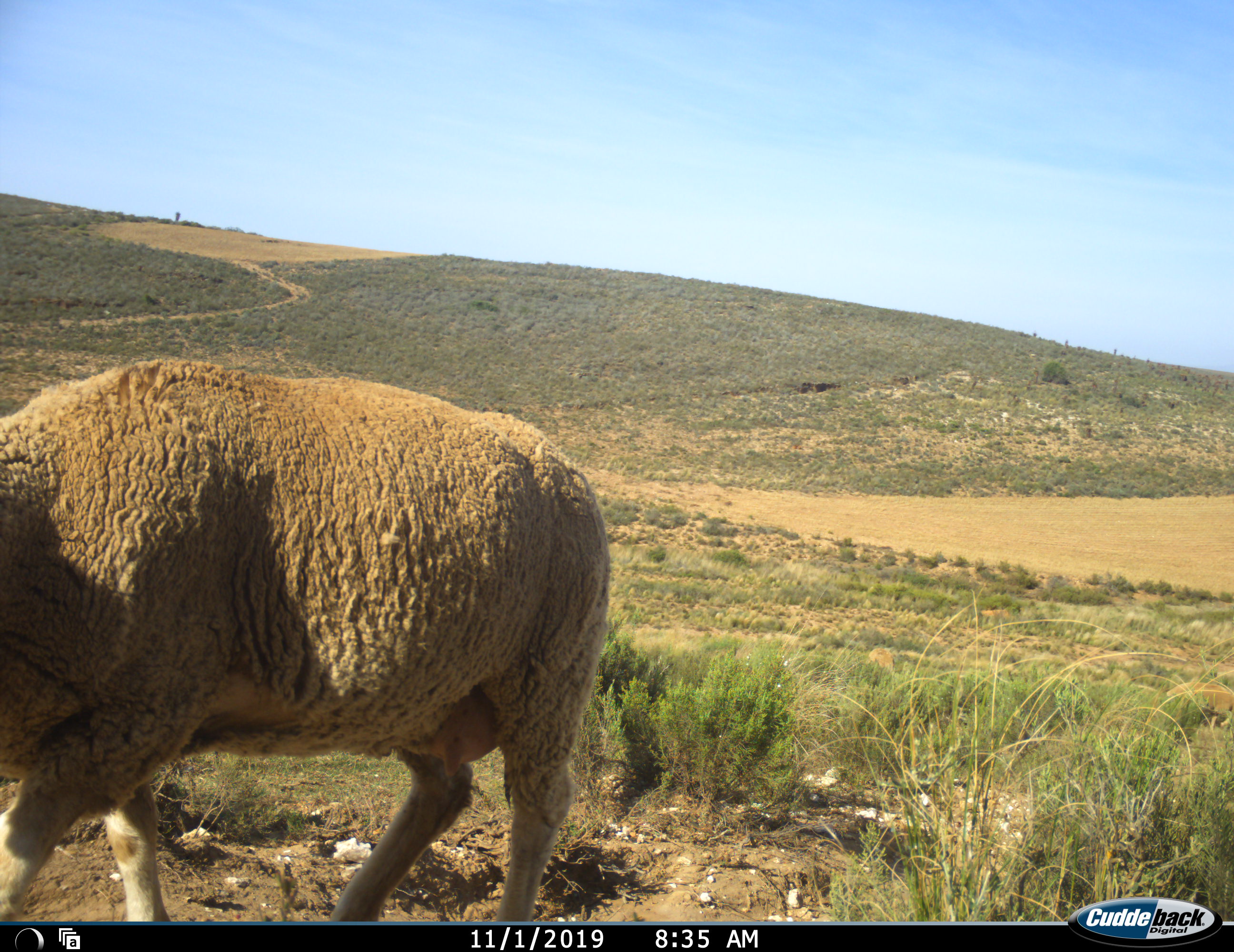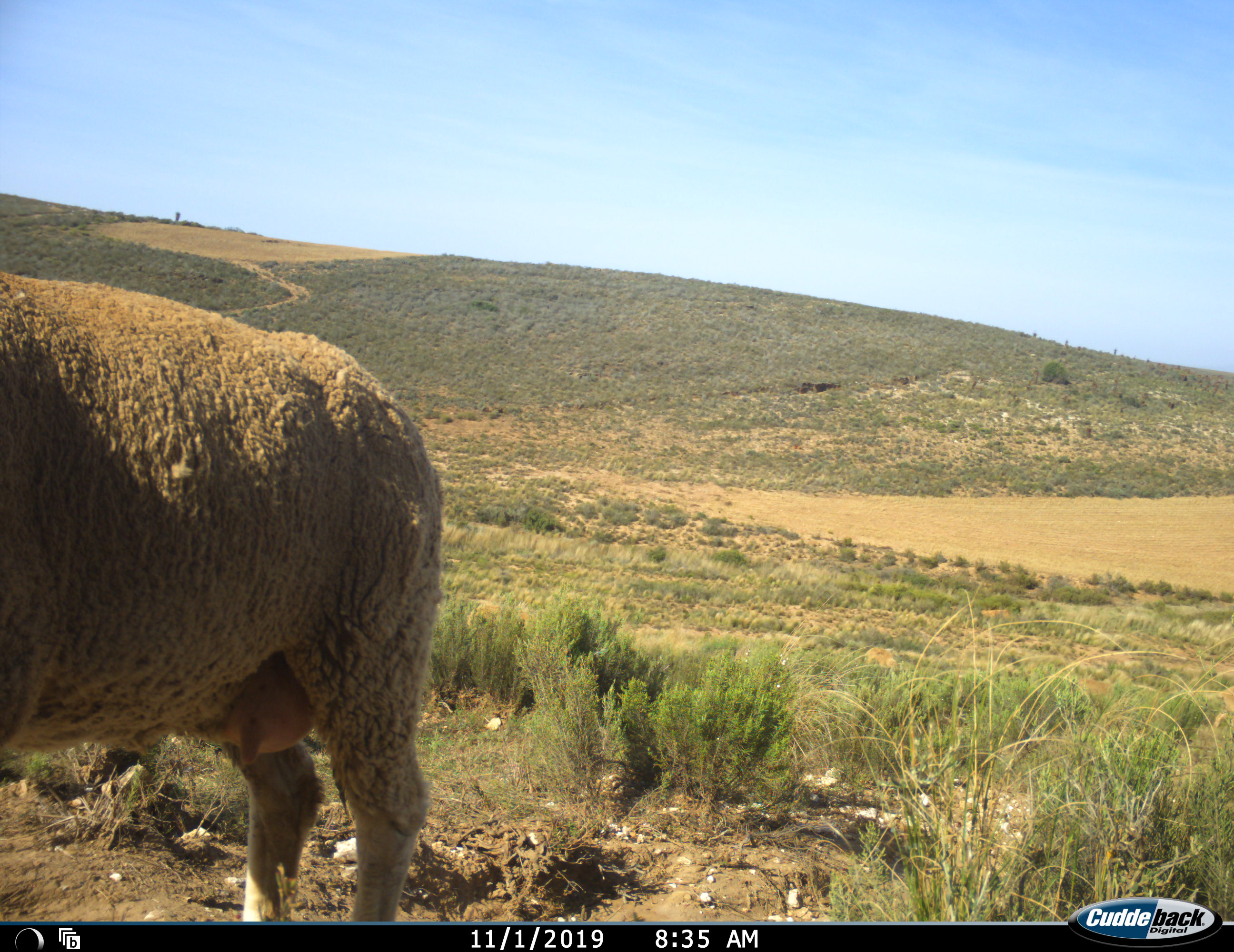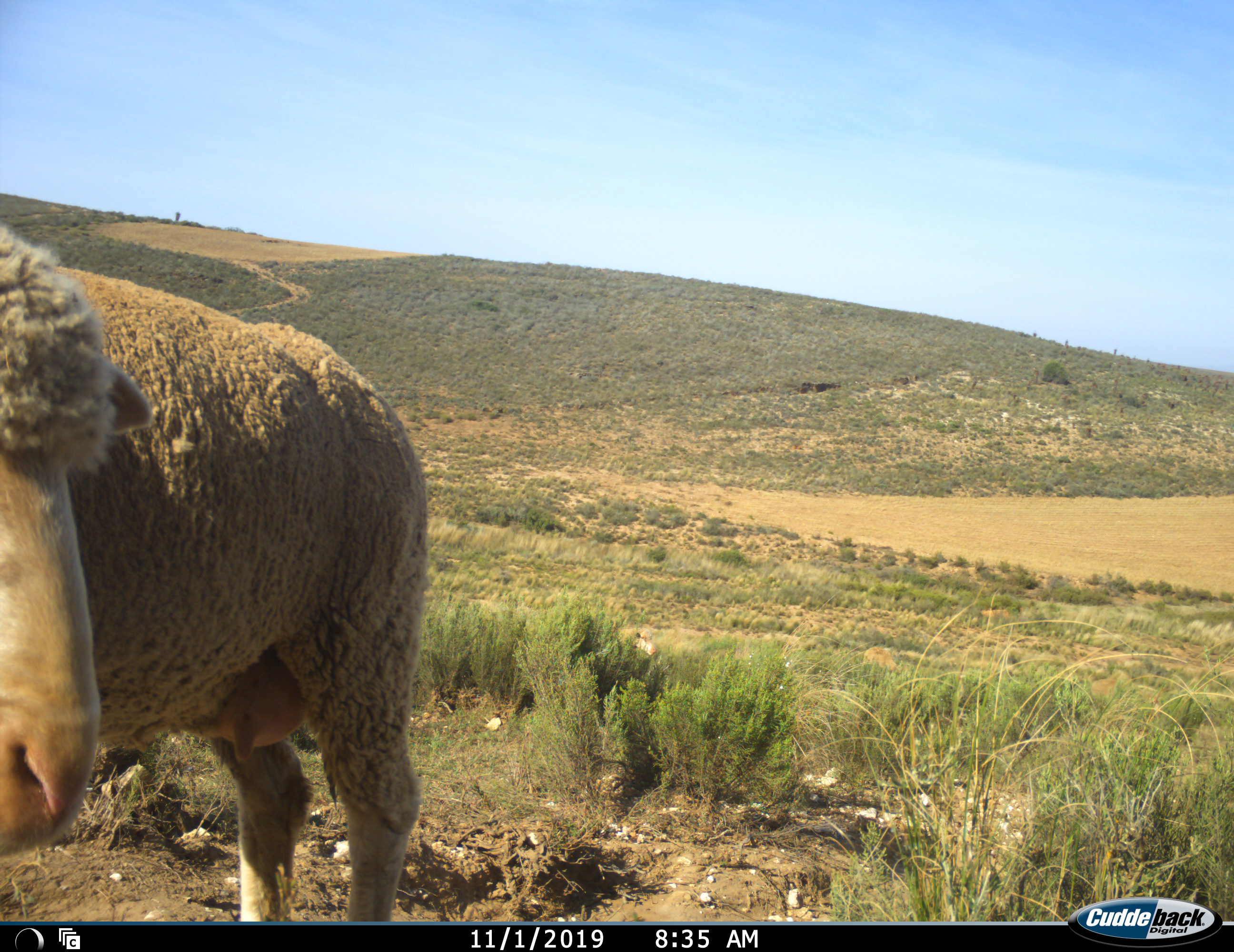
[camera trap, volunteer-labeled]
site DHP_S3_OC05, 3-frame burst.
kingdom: Animalia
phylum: Chordata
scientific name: Vertebrata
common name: domestic animal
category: domesticanimal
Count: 1.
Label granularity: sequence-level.